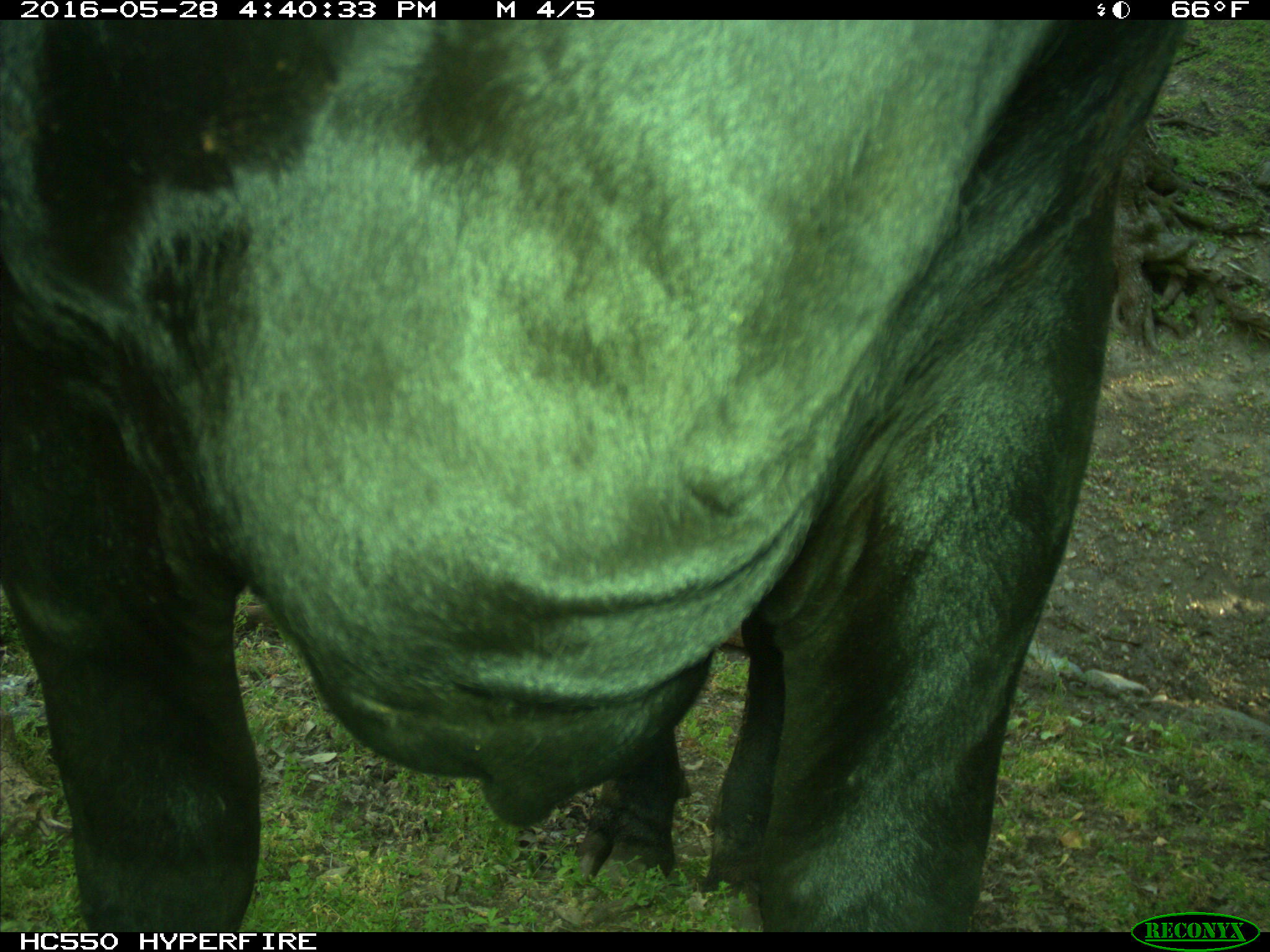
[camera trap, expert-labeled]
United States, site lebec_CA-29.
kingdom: Animalia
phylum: Chordata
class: Mammalia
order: Artiodactyla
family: Bovidae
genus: Bos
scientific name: Bos taurus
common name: domestic cow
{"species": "Bos taurus (domestic cow)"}